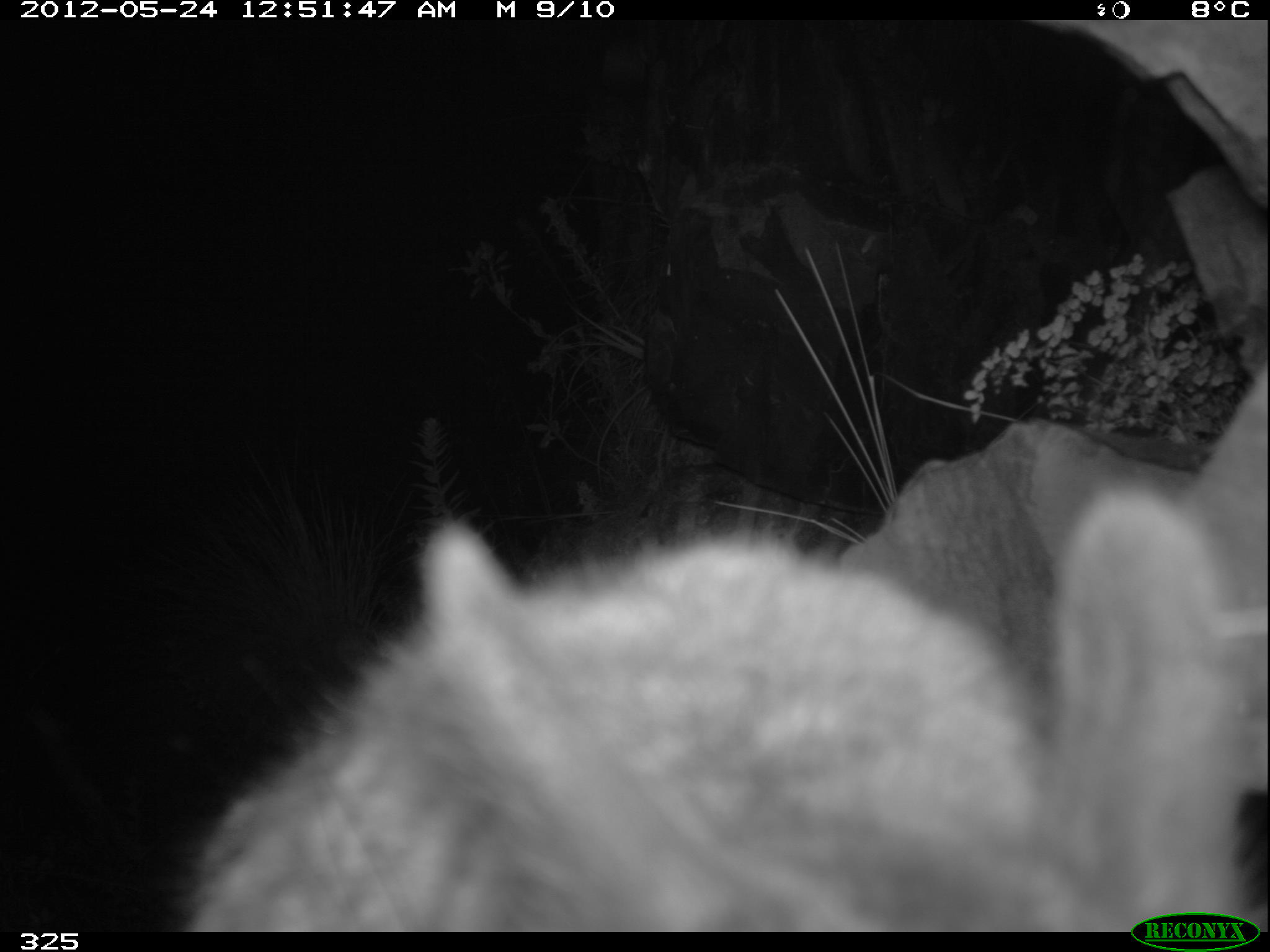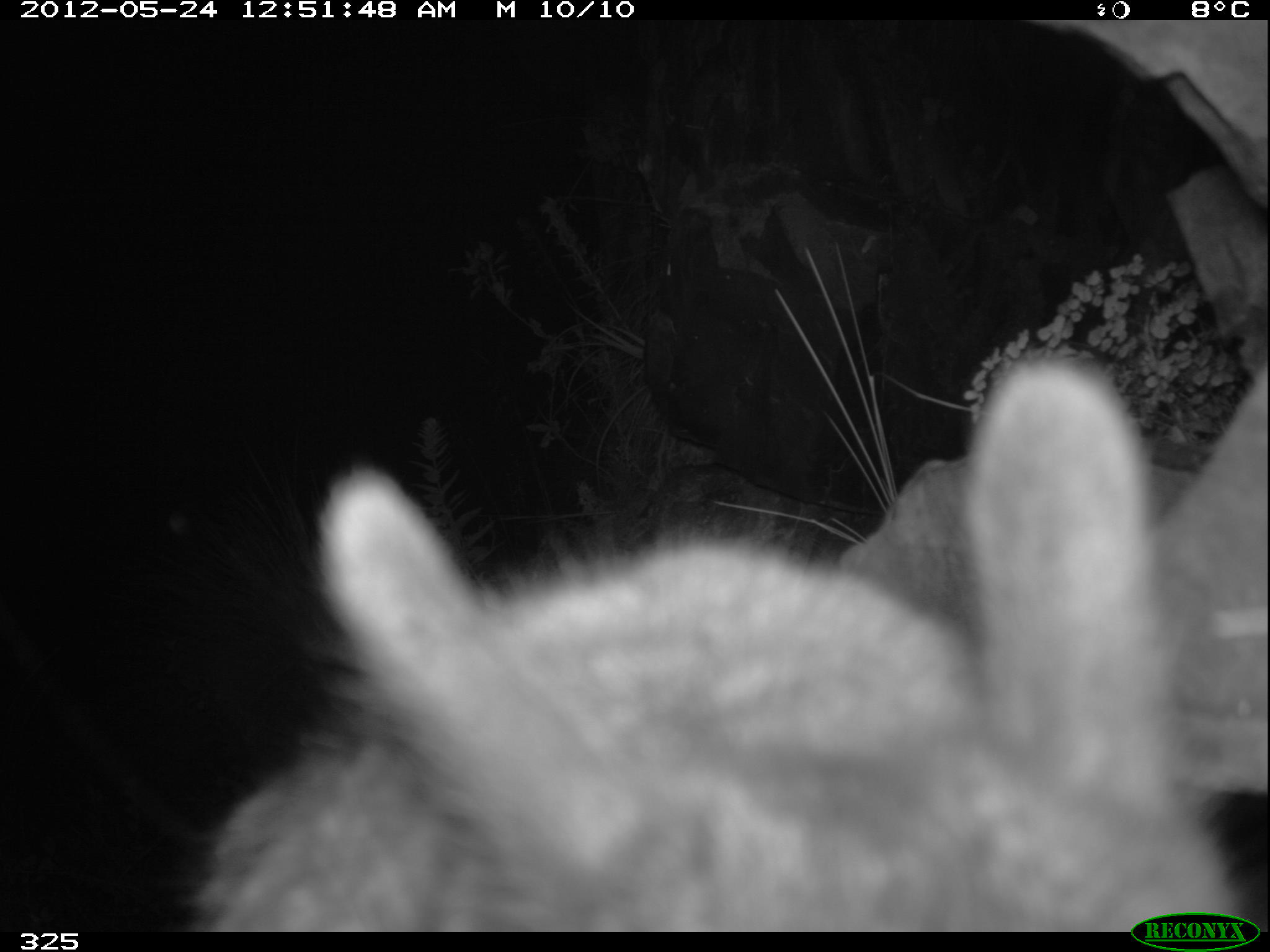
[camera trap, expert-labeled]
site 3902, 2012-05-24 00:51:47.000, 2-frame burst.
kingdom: Animalia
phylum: Chordata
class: Mammalia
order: Rodentia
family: Chinchillidae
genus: Lagidium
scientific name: Lagidium viscacia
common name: mountain viscacha